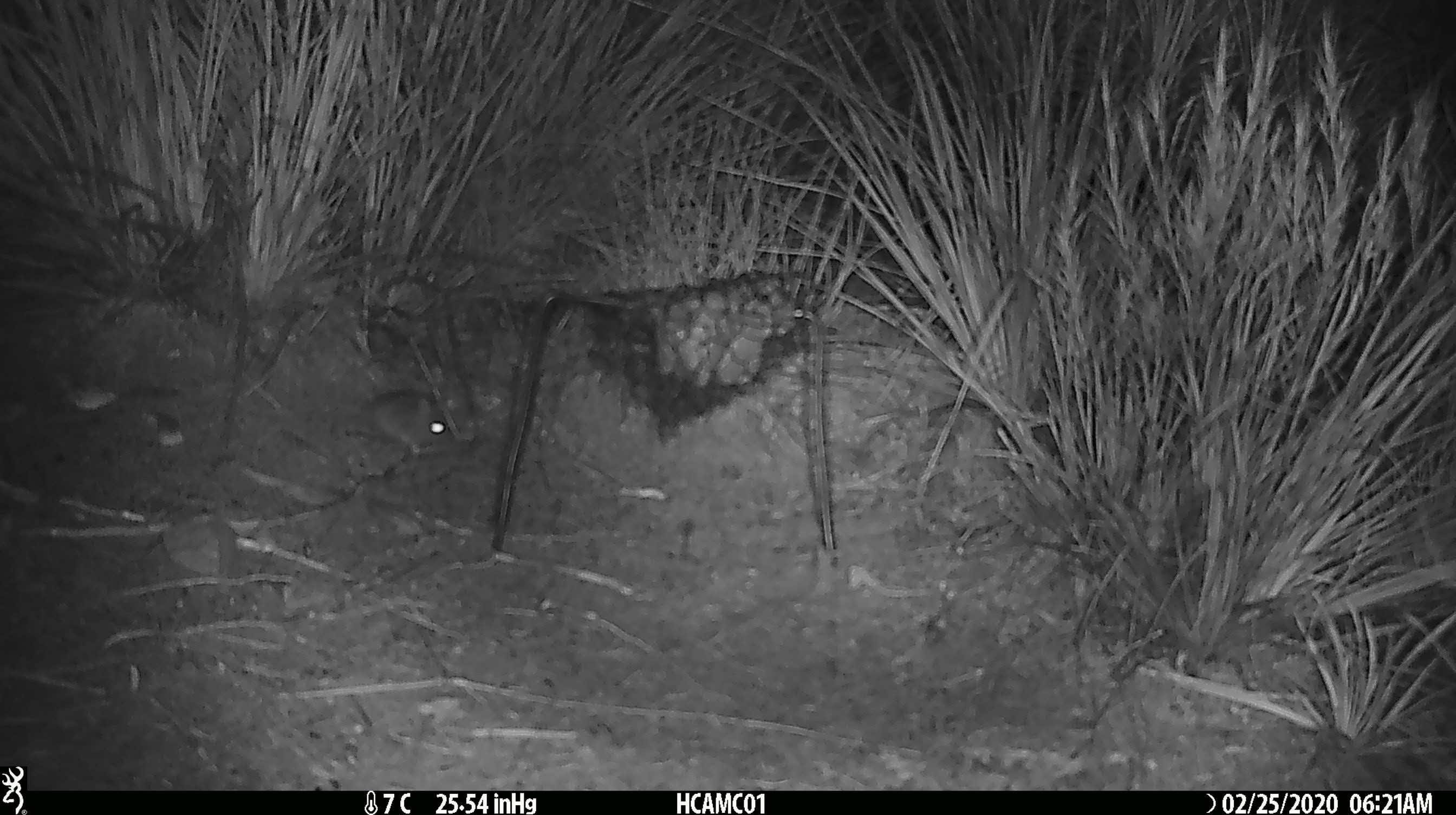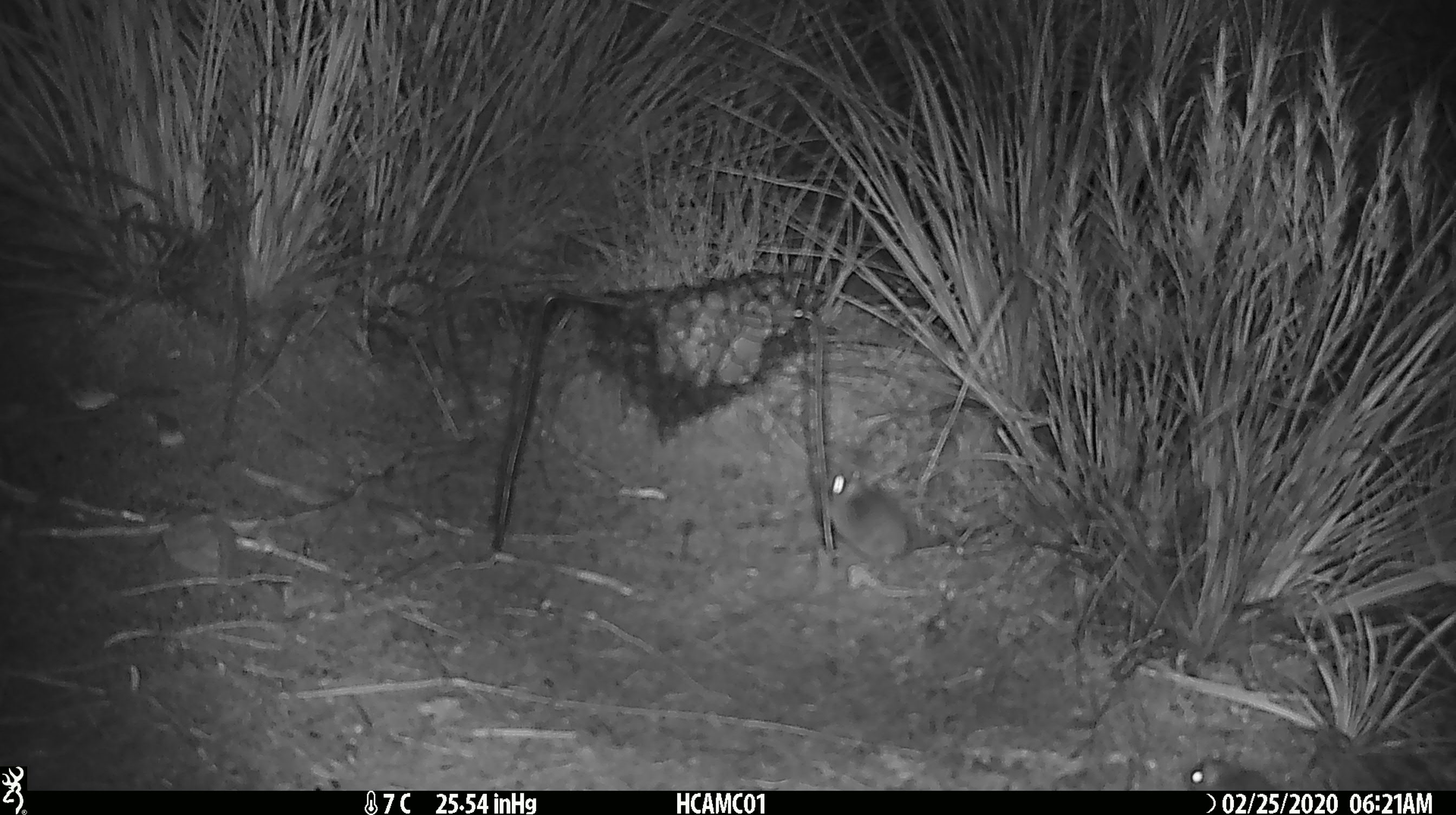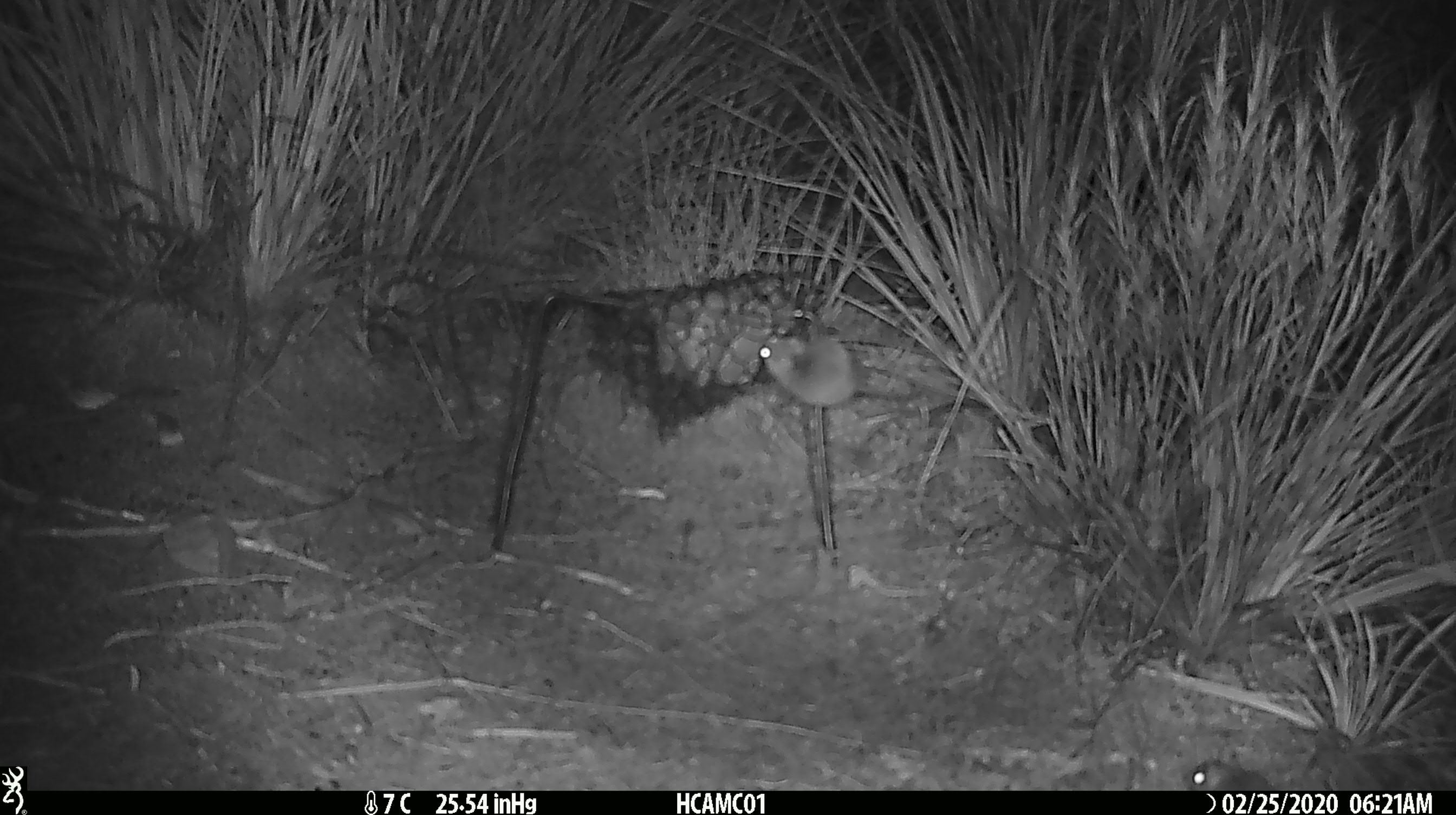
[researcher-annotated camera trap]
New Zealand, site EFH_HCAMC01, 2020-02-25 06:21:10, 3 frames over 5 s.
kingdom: Animalia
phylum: Chordata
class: Mammalia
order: Rodentia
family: Muridae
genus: Mus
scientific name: Mus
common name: mouse